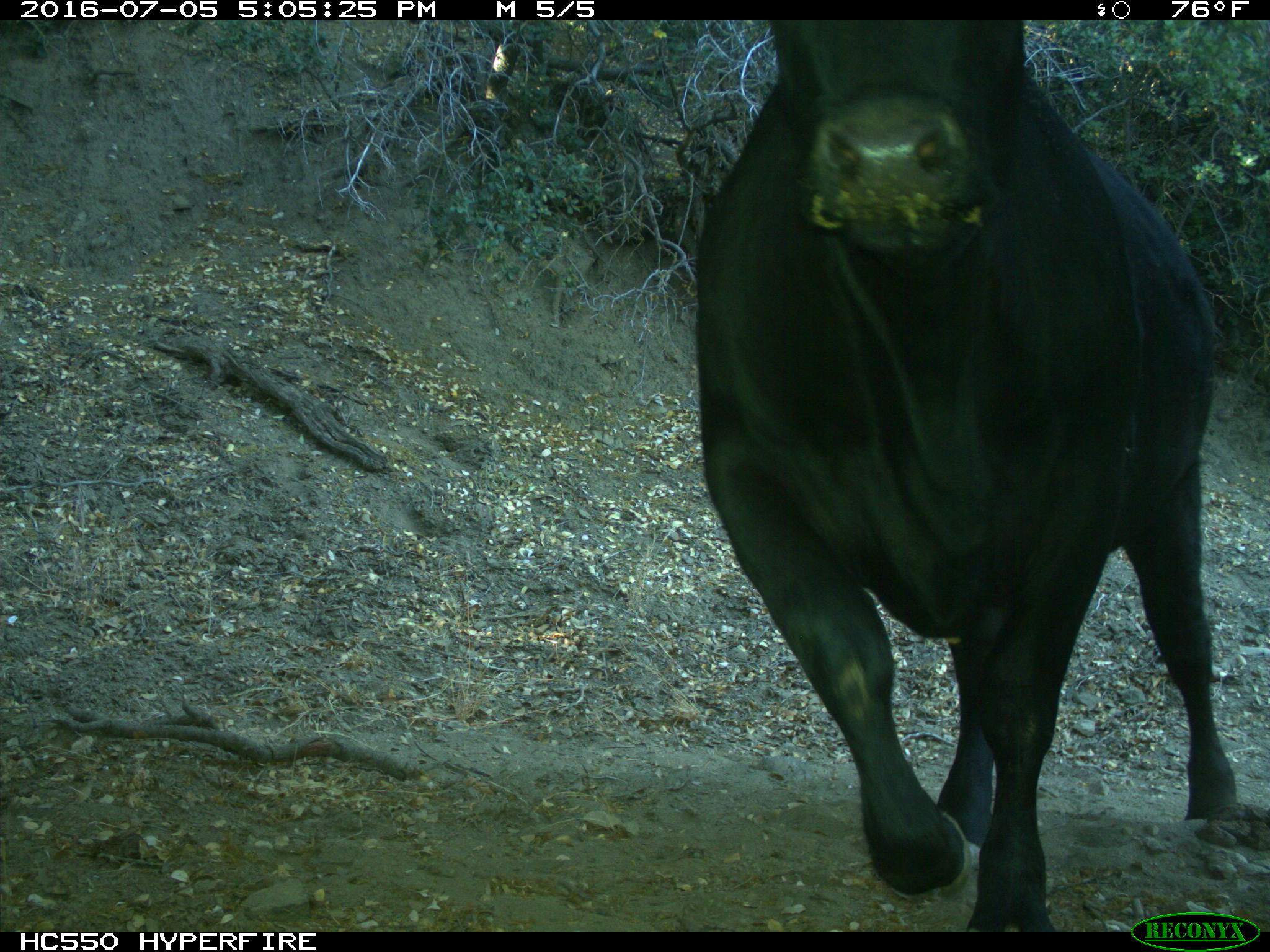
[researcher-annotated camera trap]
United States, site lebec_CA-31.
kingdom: Animalia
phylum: Chordata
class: Mammalia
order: Artiodactyla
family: Bovidae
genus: Bos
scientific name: Bos taurus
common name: domestic cow